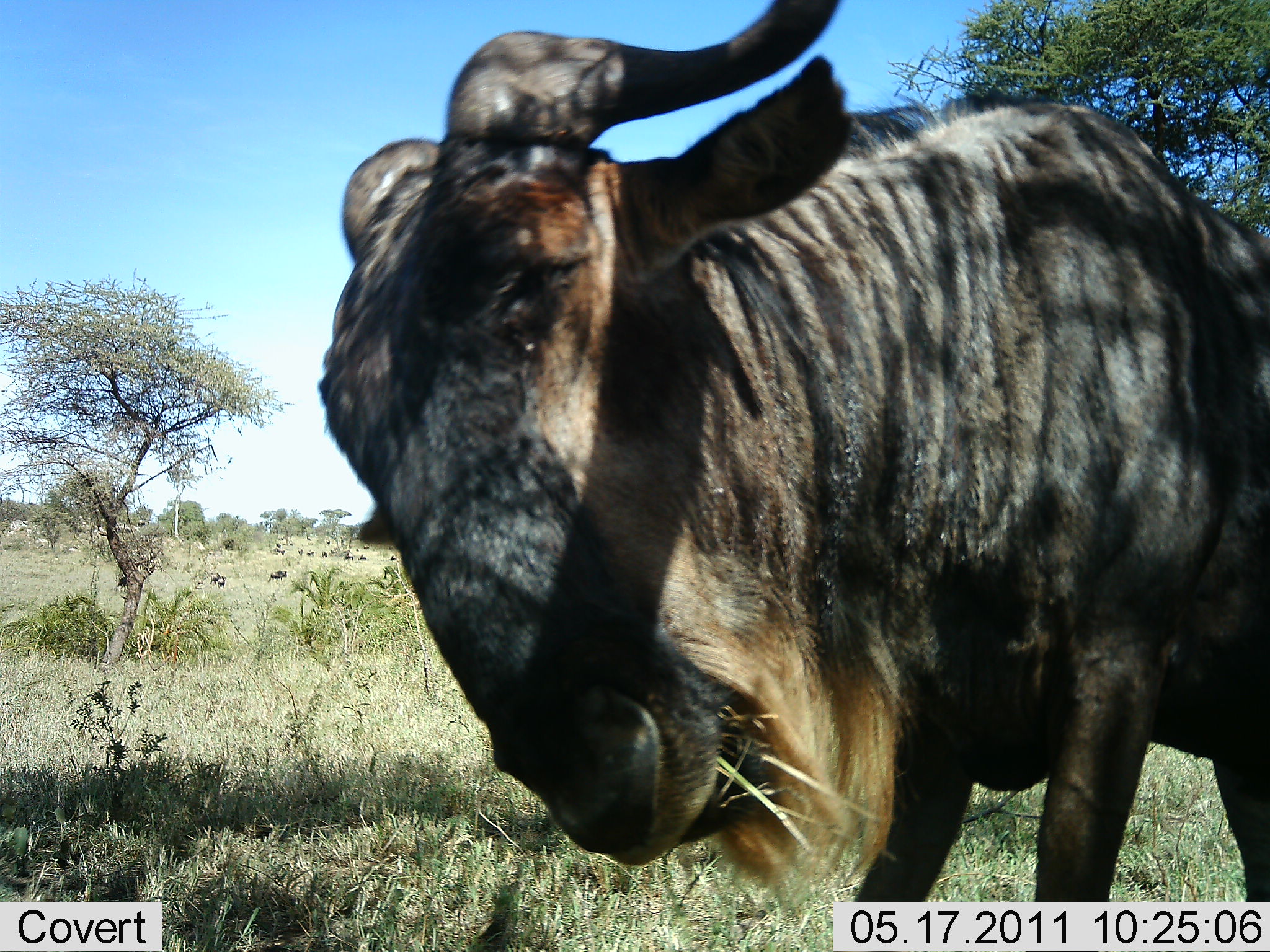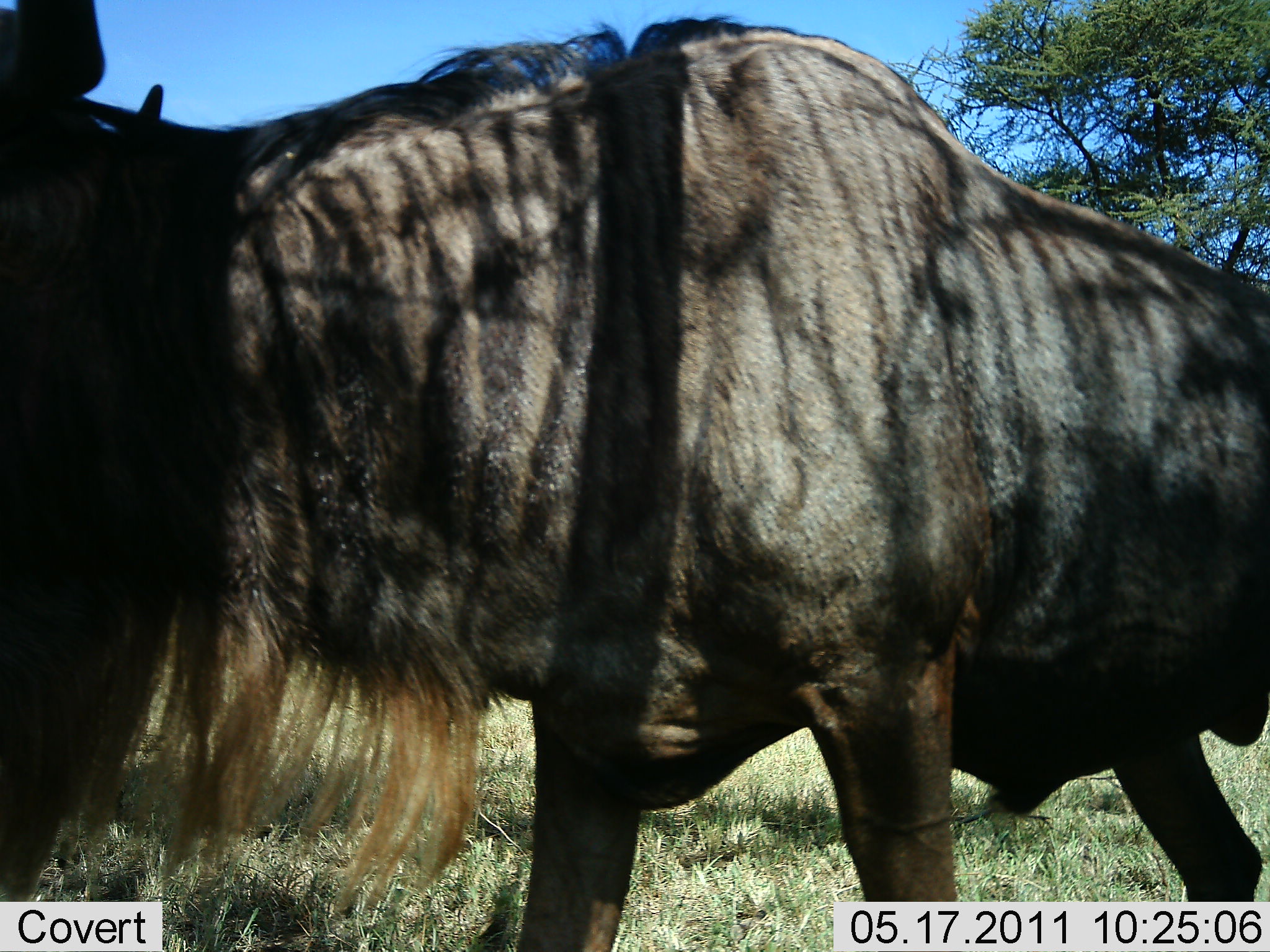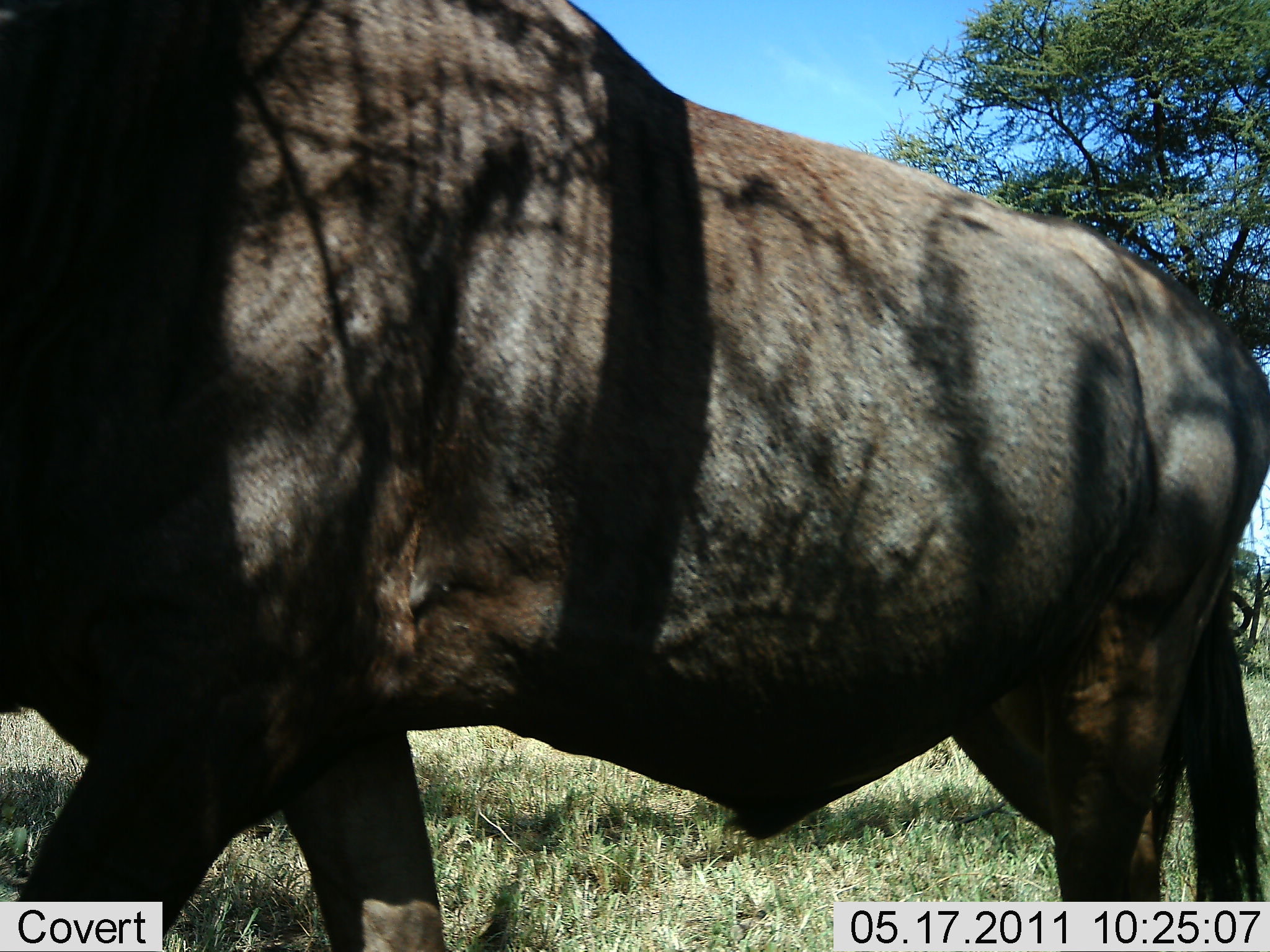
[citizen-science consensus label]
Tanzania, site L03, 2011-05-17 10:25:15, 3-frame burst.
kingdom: Animalia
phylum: Chordata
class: Mammalia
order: Artiodactyla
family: Bovidae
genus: Connochaetes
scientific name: Connochaetes taurinus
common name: blue wildebeest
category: wildebeest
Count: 1.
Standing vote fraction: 20%.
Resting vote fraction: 0%.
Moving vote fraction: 90%.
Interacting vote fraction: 0%.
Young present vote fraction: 0%.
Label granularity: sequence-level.